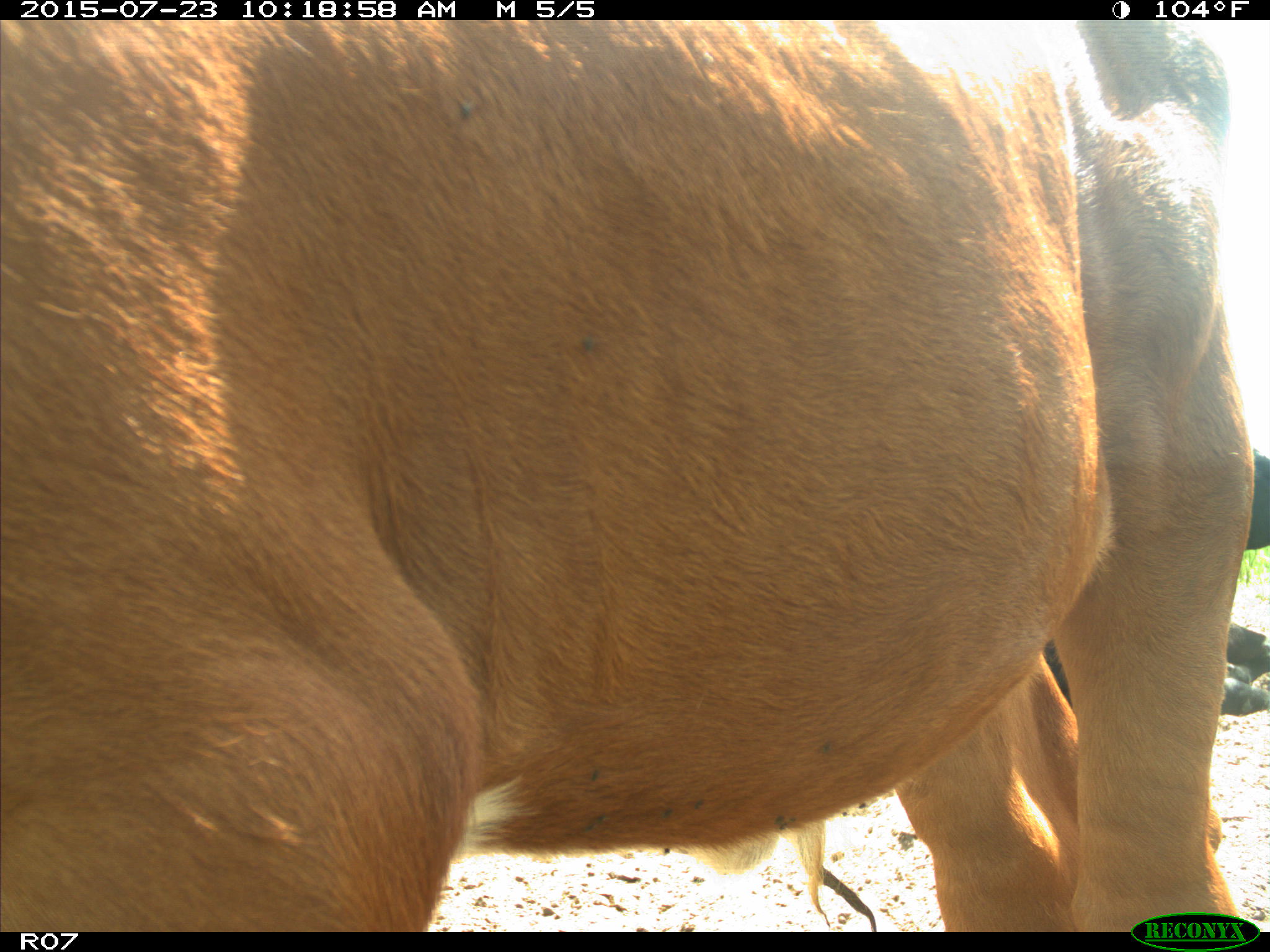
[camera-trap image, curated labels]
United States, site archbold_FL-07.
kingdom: Animalia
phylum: Chordata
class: Mammalia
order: Artiodactyla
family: Bovidae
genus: Bos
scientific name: Bos taurus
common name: domestic cow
Bos taurus (domestic cow).